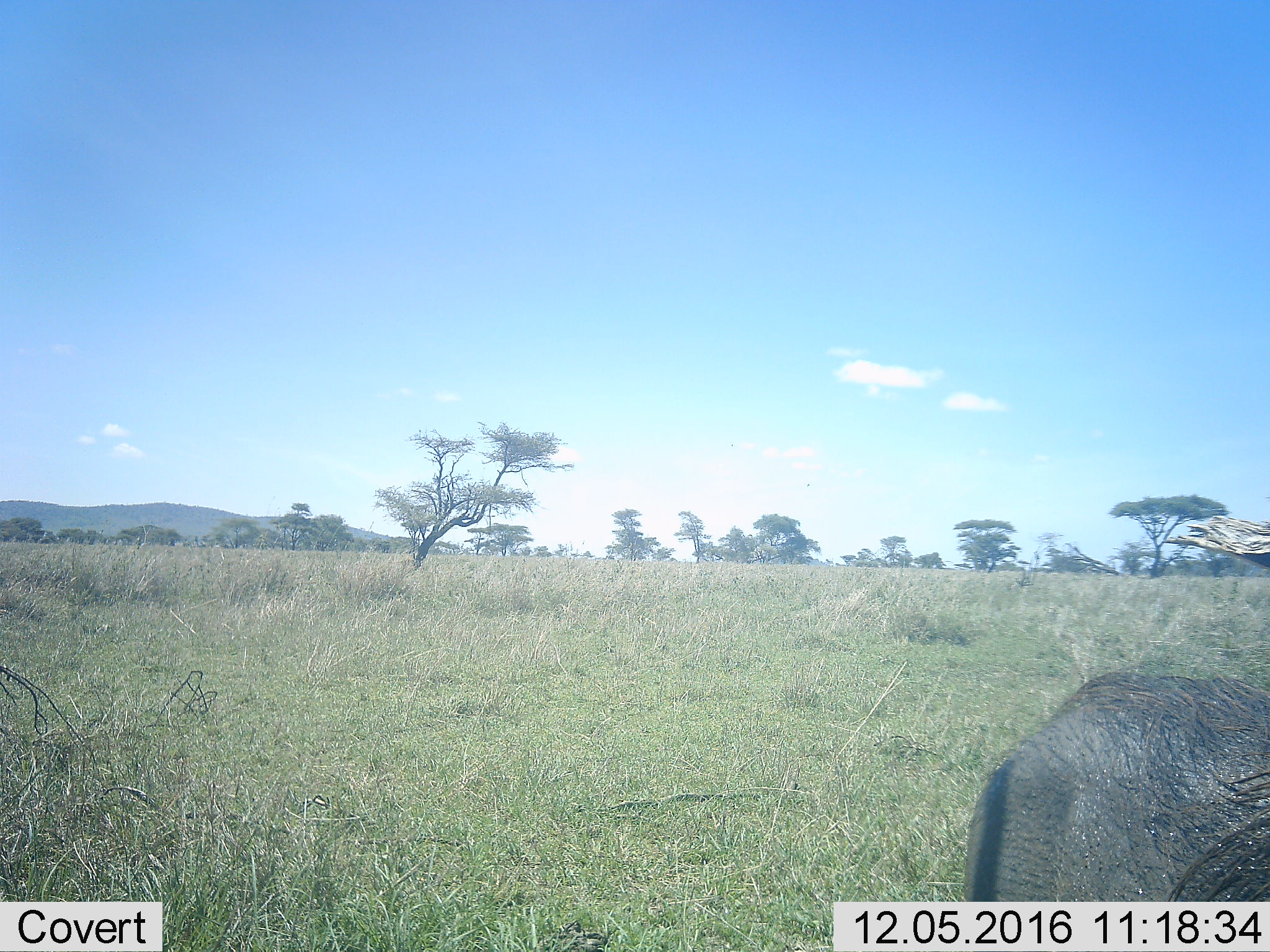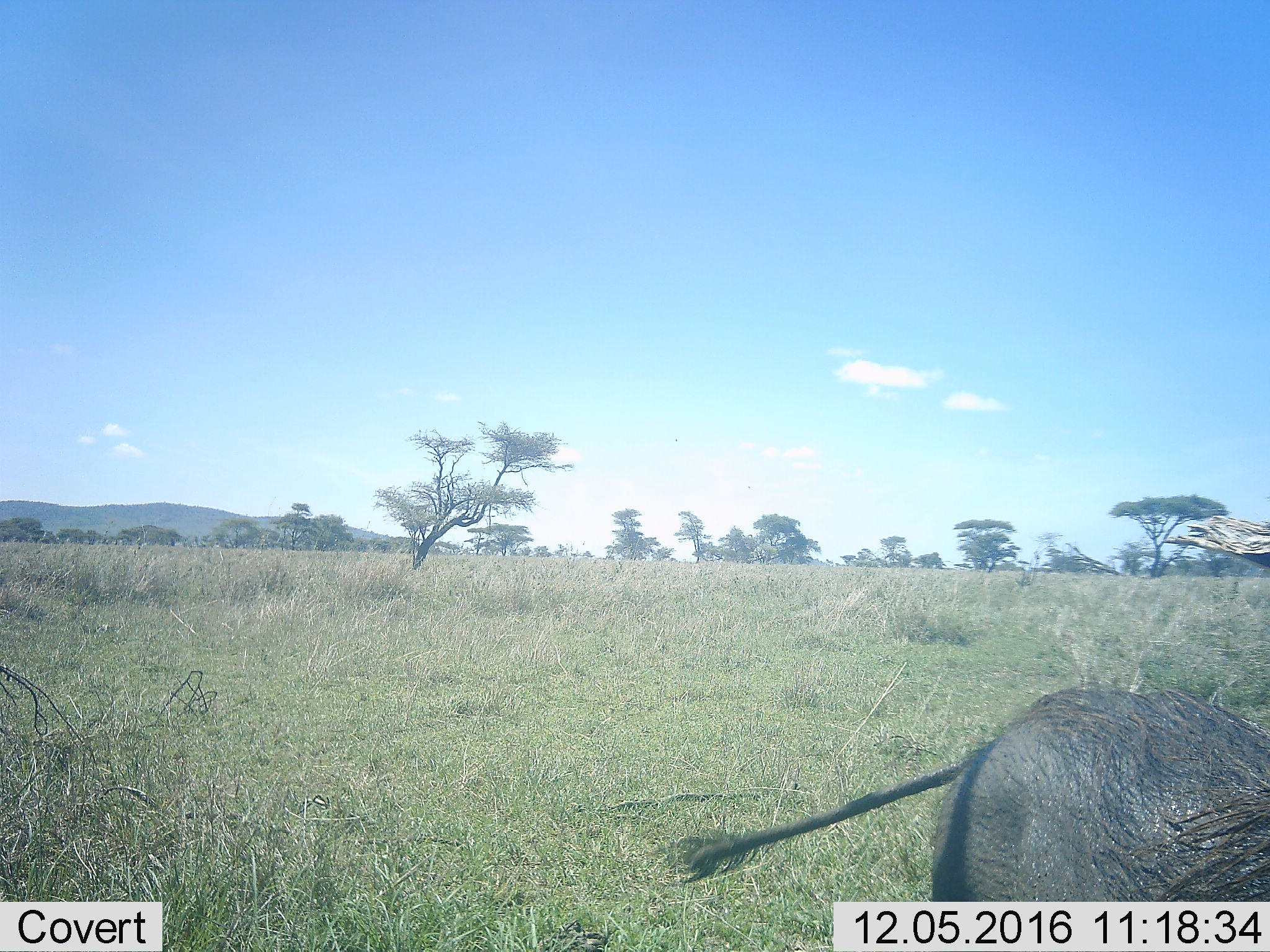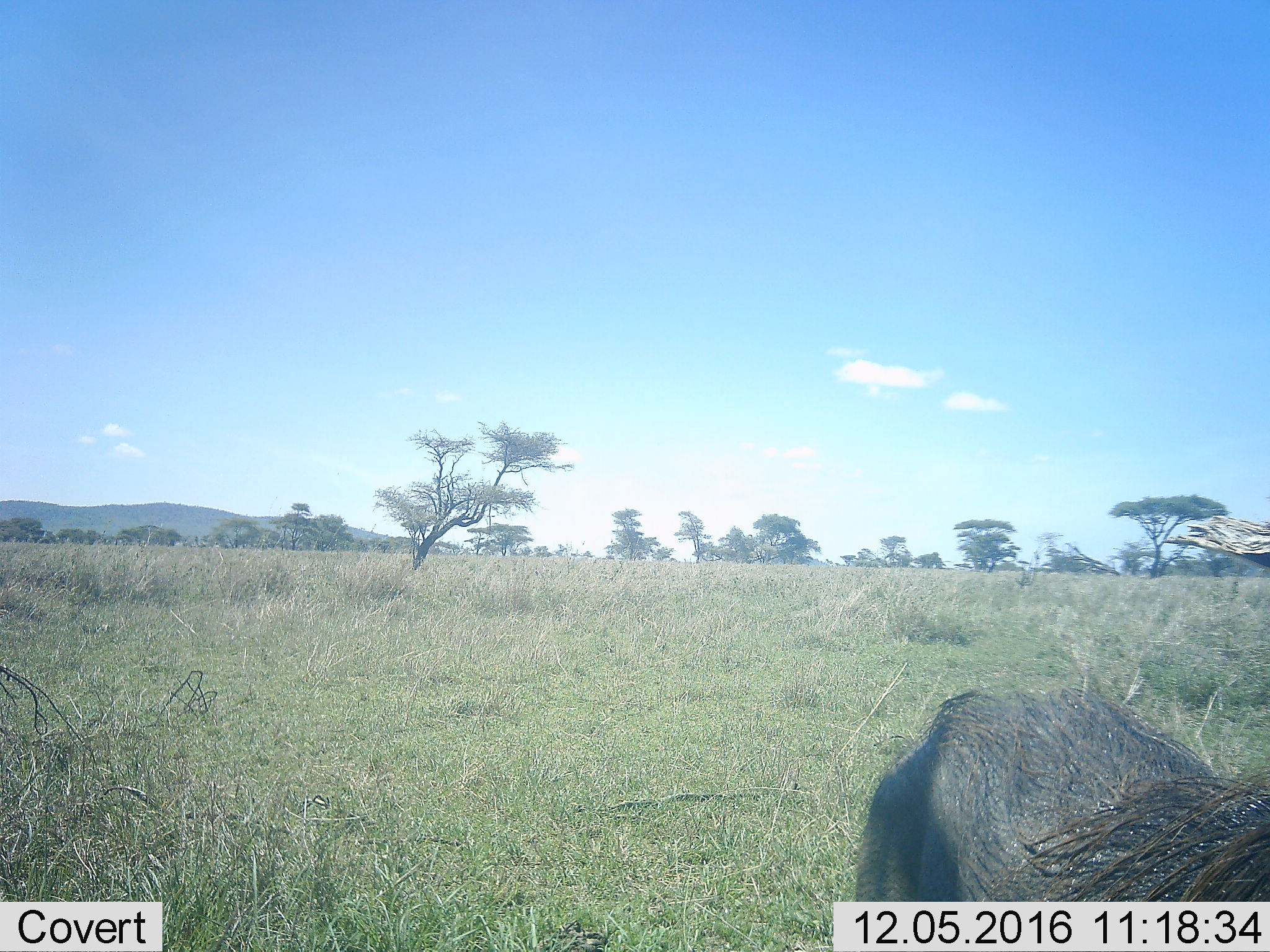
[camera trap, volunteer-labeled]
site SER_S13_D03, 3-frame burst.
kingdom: Animalia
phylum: Chordata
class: Mammalia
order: Artiodactyla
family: Suidae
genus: Phacochoerus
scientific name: Phacochoerus africanus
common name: warthog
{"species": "warthog (Phacochoerus africanus)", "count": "1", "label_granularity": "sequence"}